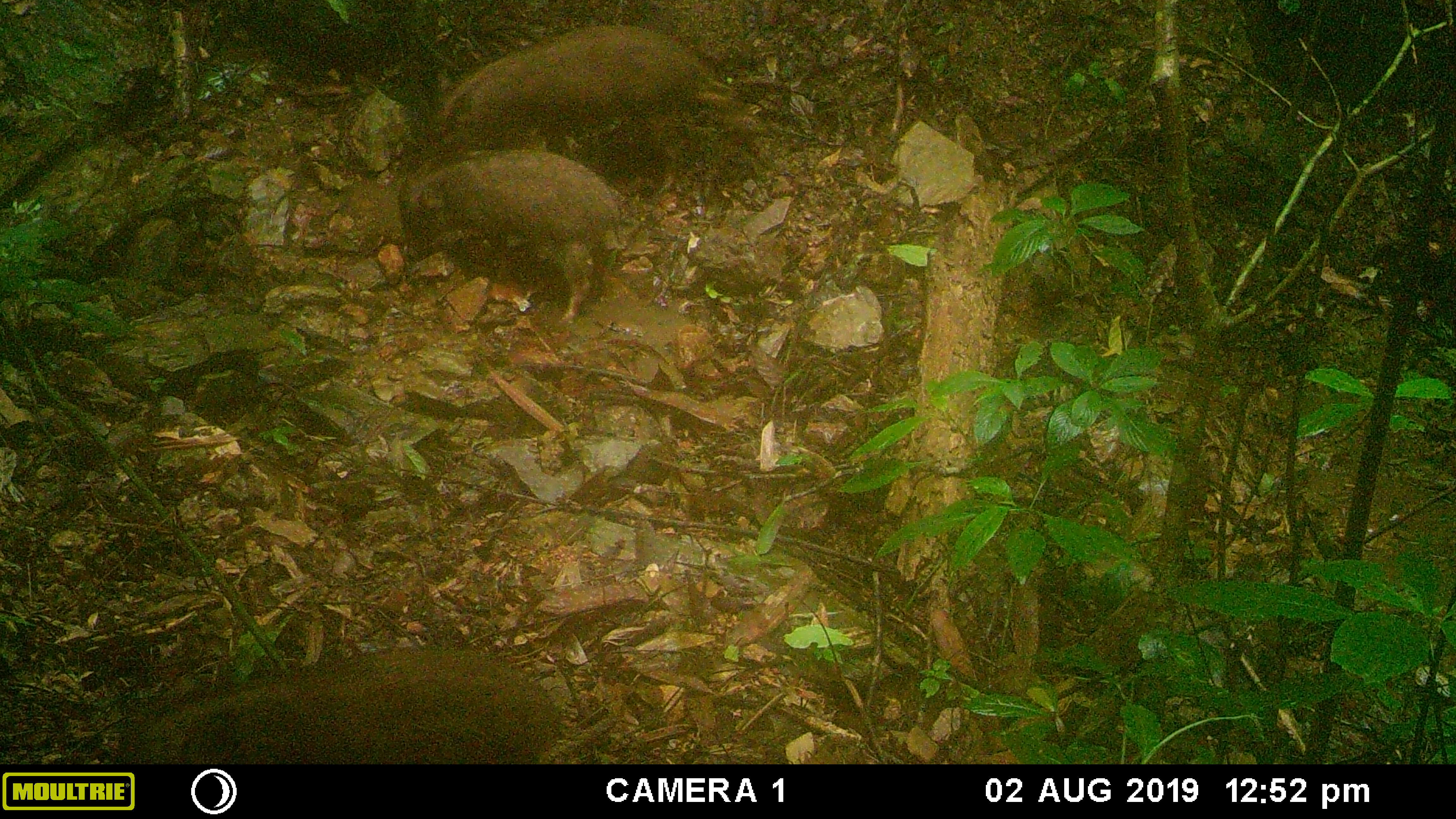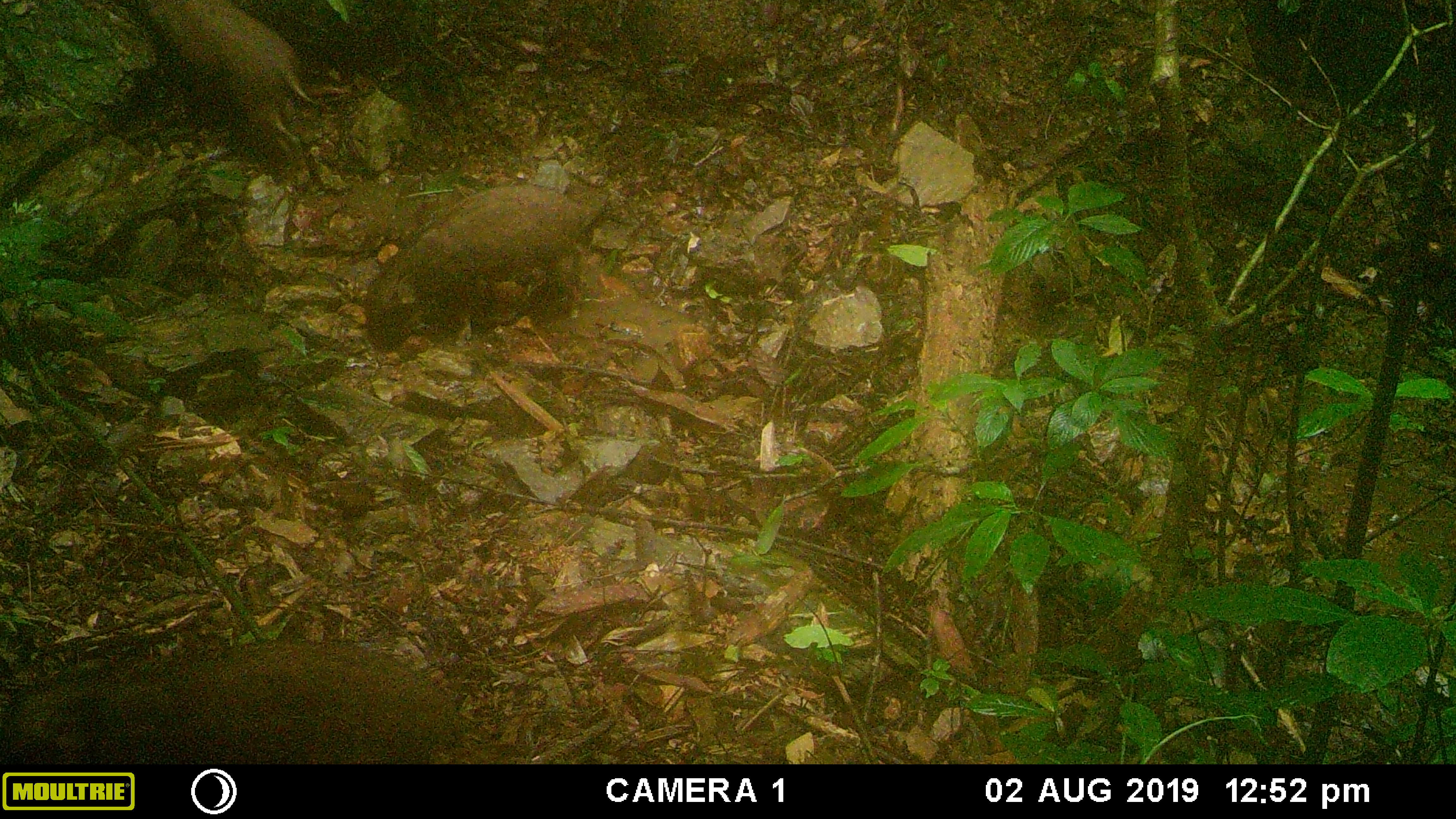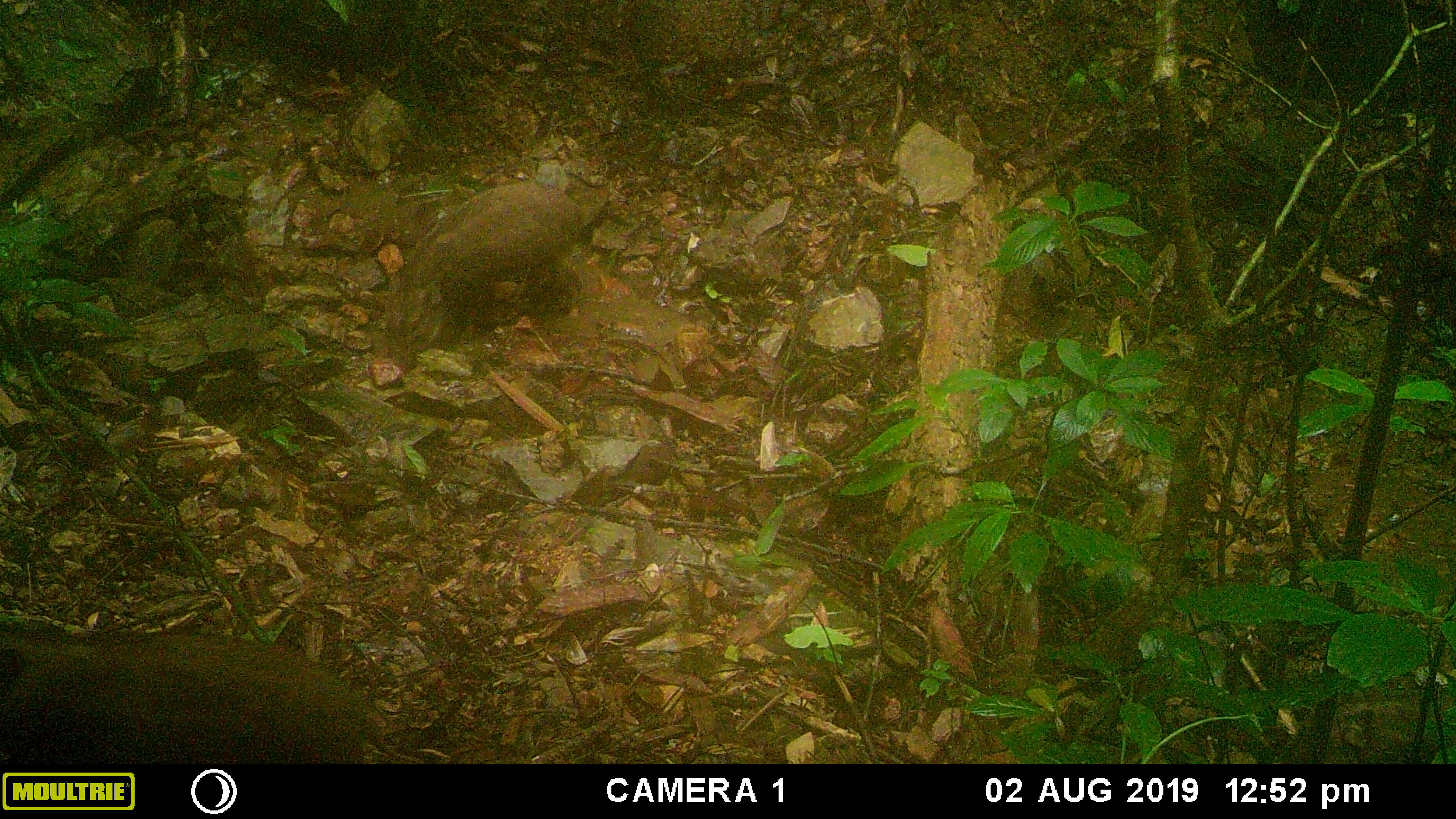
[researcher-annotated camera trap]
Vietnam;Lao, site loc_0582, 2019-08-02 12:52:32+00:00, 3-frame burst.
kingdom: Animalia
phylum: Chordata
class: Mammalia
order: Artiodactyla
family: Suidae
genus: Sus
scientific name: Sus scrofa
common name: eurasian wild pig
Eurasian wild pig (Sus scrofa). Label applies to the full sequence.